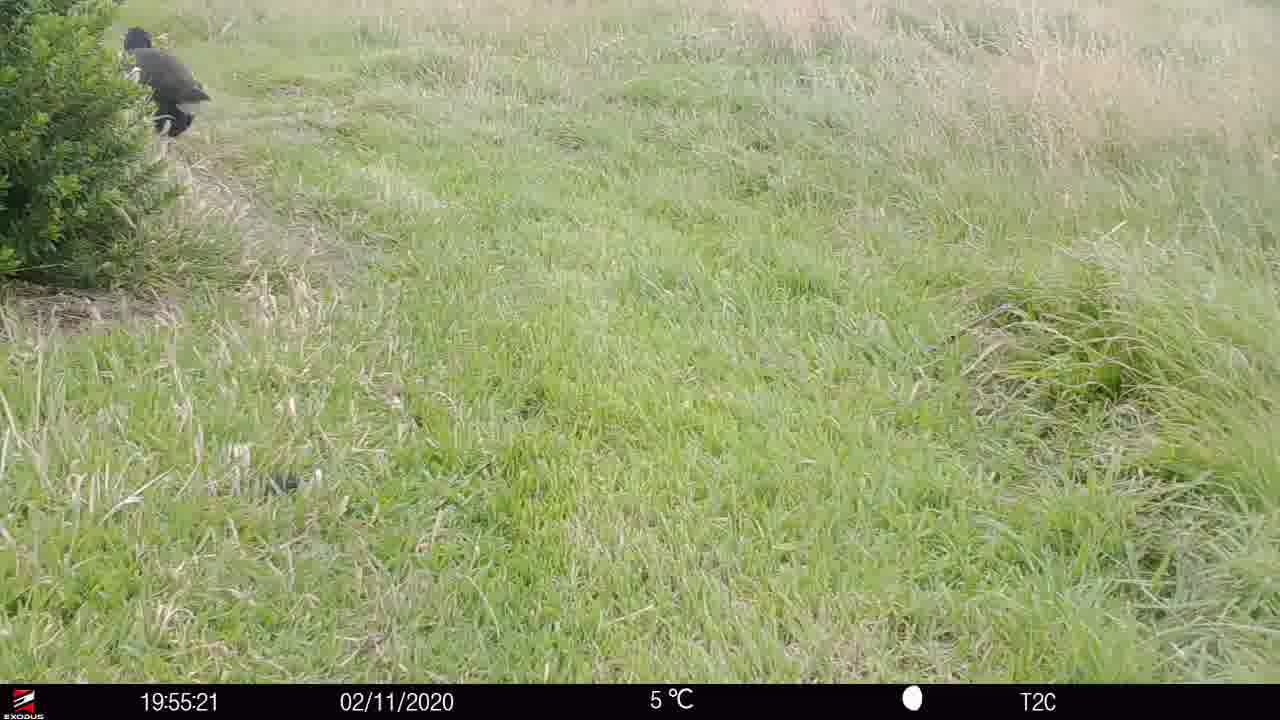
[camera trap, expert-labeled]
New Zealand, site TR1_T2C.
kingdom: Animalia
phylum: Chordata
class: Aves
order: Gruiformes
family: Rallidae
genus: Porphyrio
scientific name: Porphyrio mantelli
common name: takahe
Takahe (Porphyrio mantelli).